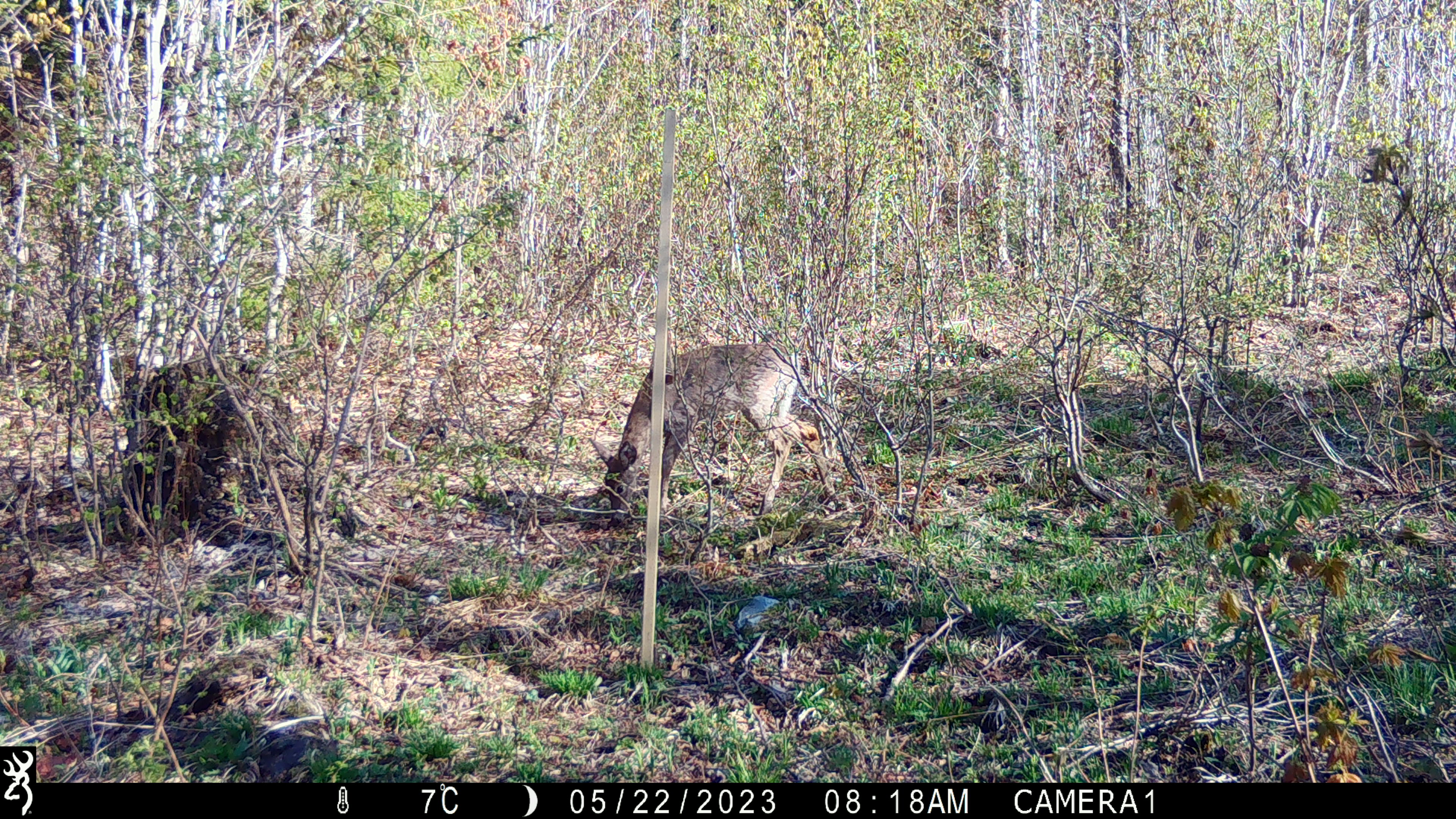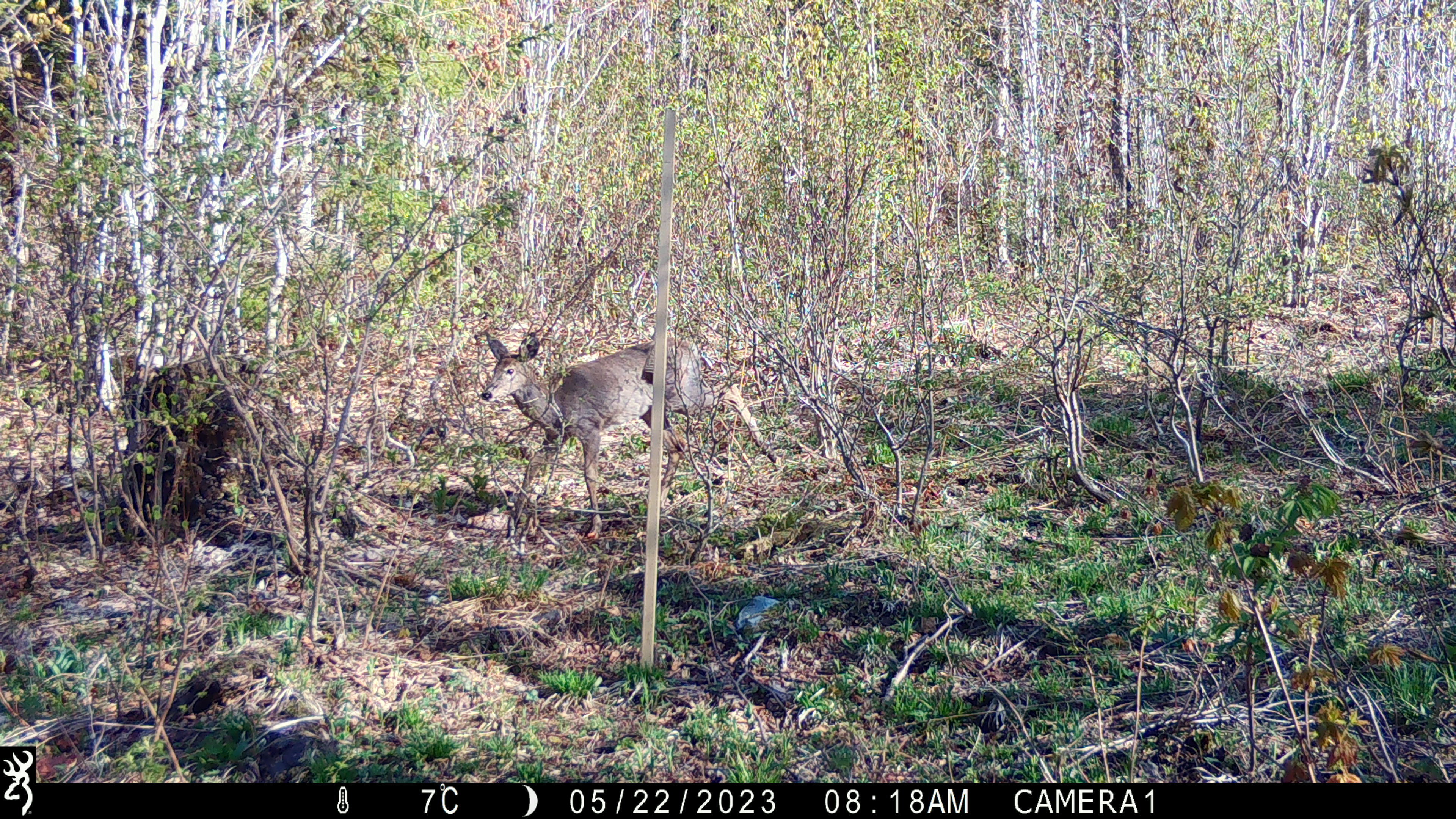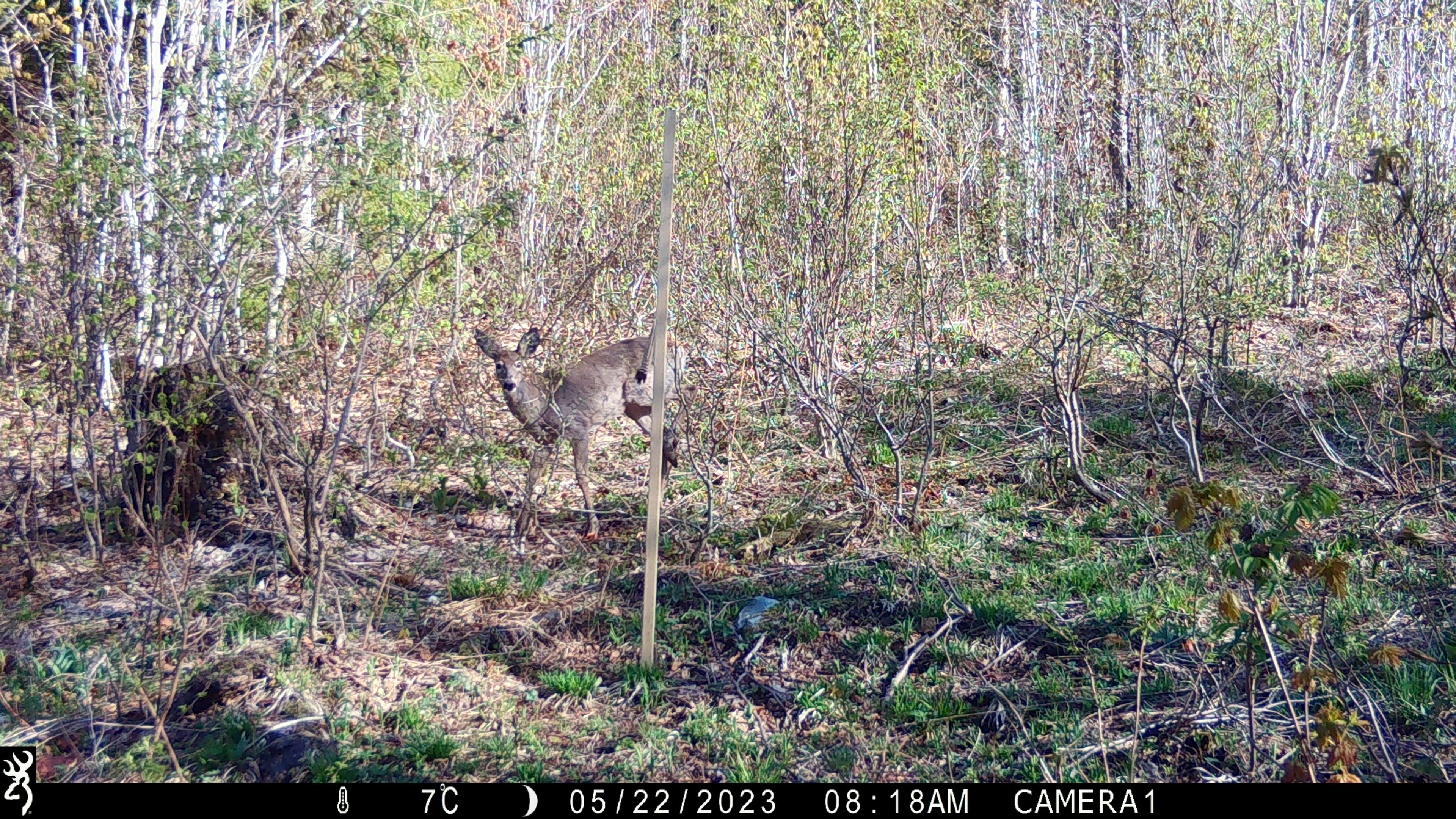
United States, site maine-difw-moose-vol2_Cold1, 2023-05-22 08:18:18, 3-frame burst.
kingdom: Animalia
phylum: Chordata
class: Mammalia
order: Artiodactyla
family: Cervidae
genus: Odocoileus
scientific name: Odocoileus virginianus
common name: white-tailed deer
White-tailed deer (Odocoileus virginianus).